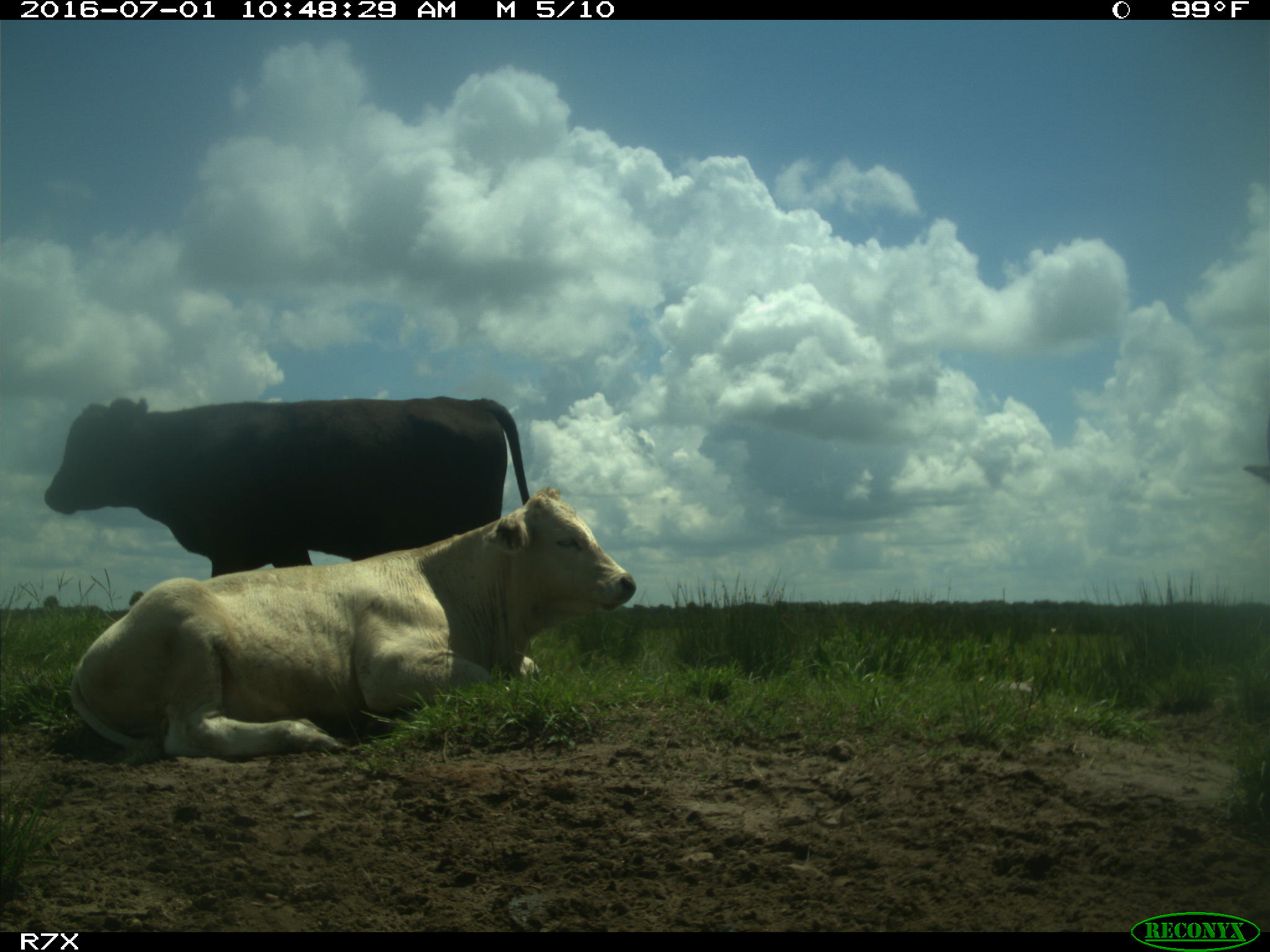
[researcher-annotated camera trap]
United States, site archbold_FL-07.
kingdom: Animalia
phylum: Chordata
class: Mammalia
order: Artiodactyla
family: Bovidae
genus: Bos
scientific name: Bos taurus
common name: domestic cow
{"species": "Bos taurus (domestic cow)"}